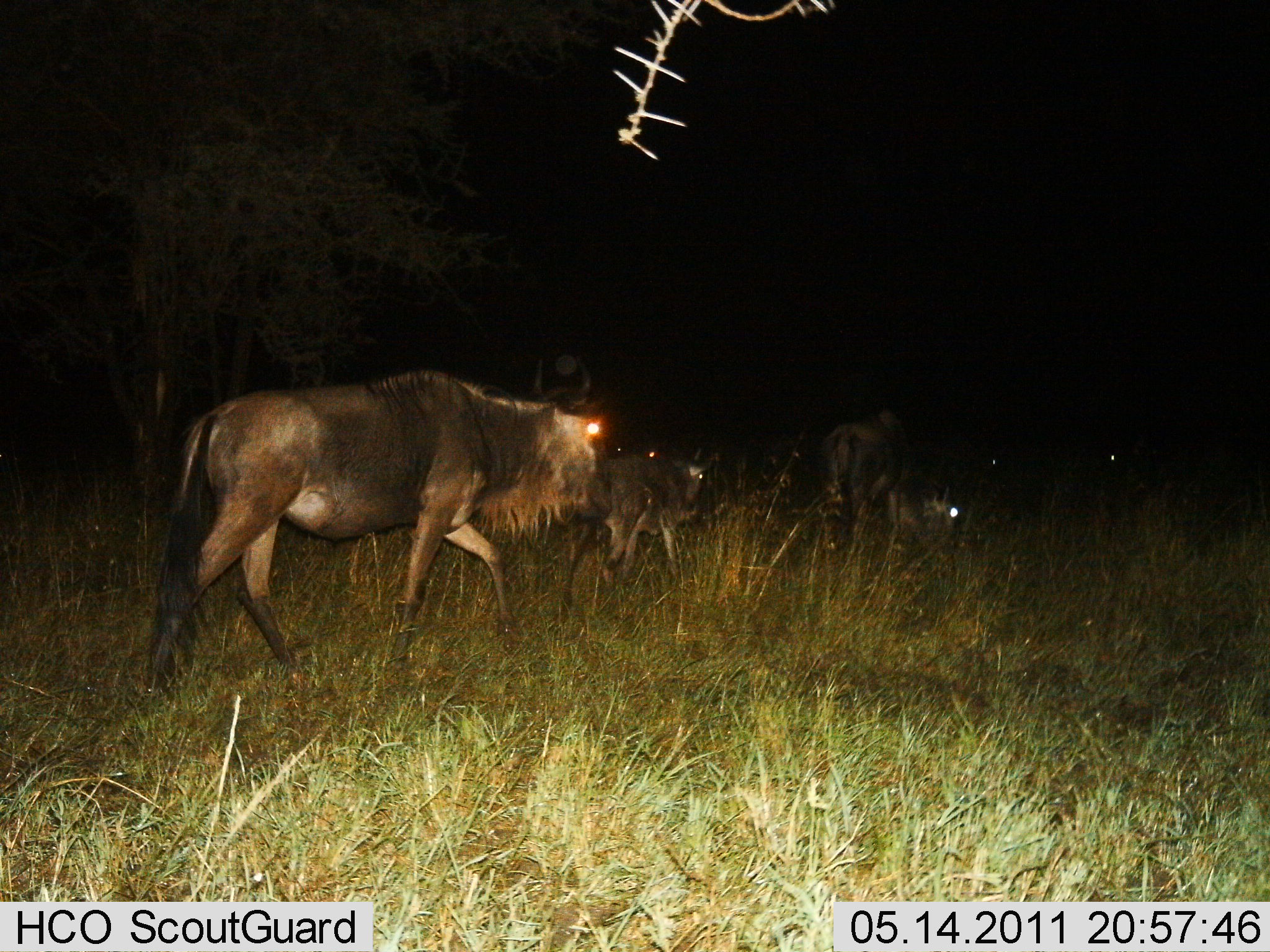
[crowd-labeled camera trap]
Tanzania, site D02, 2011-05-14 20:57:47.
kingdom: Animalia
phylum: Chordata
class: Mammalia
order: Artiodactyla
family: Bovidae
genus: Connochaetes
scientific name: Connochaetes taurinus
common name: blue wildebeest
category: wildebeest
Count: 4.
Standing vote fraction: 0%.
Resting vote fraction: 0%.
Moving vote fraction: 100%.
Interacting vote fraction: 0%.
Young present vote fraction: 38%.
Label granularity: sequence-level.